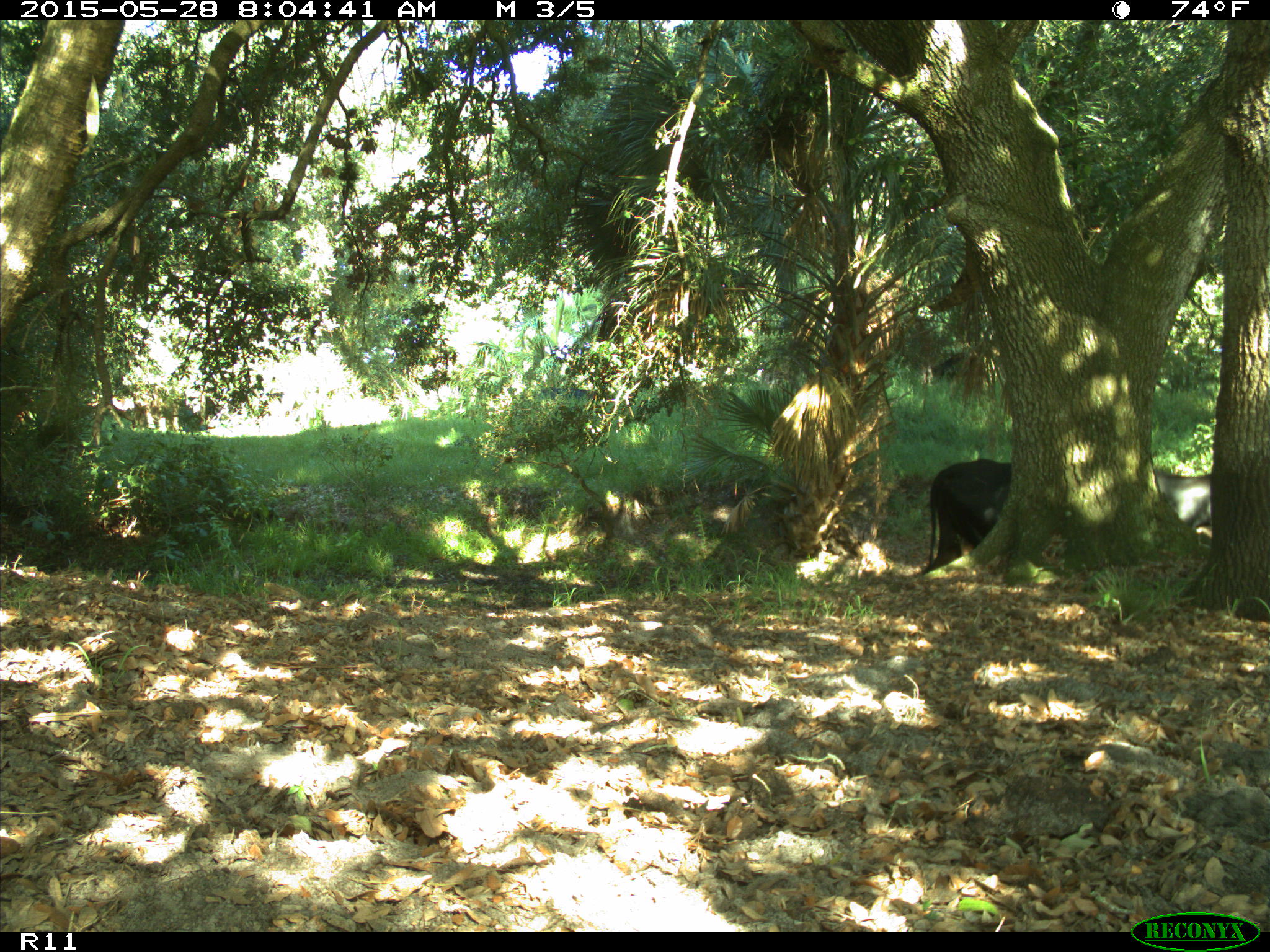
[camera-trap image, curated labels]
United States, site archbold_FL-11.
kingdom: Animalia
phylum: Chordata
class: Mammalia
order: Artiodactyla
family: Bovidae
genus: Bos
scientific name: Bos taurus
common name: domestic cow